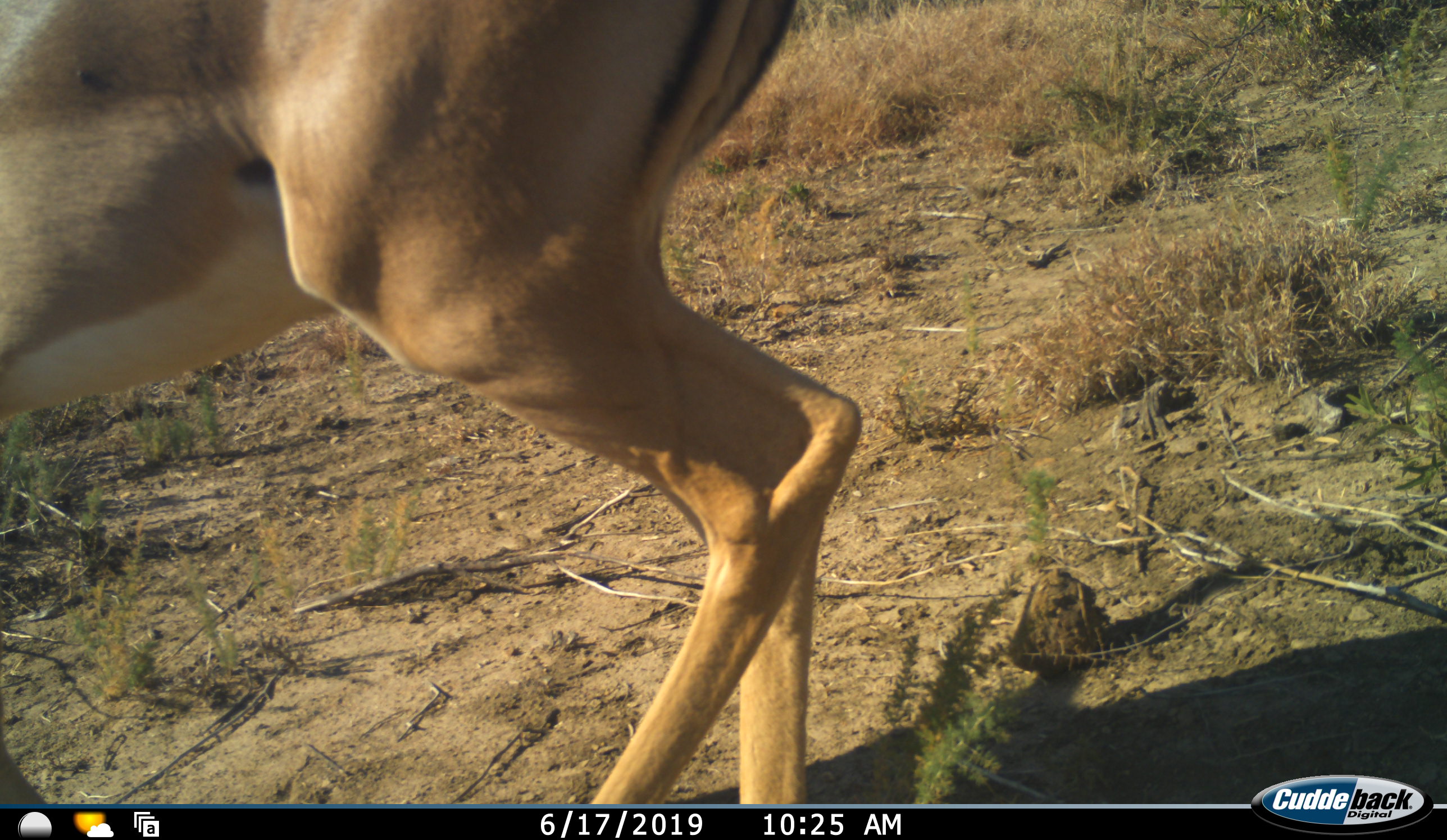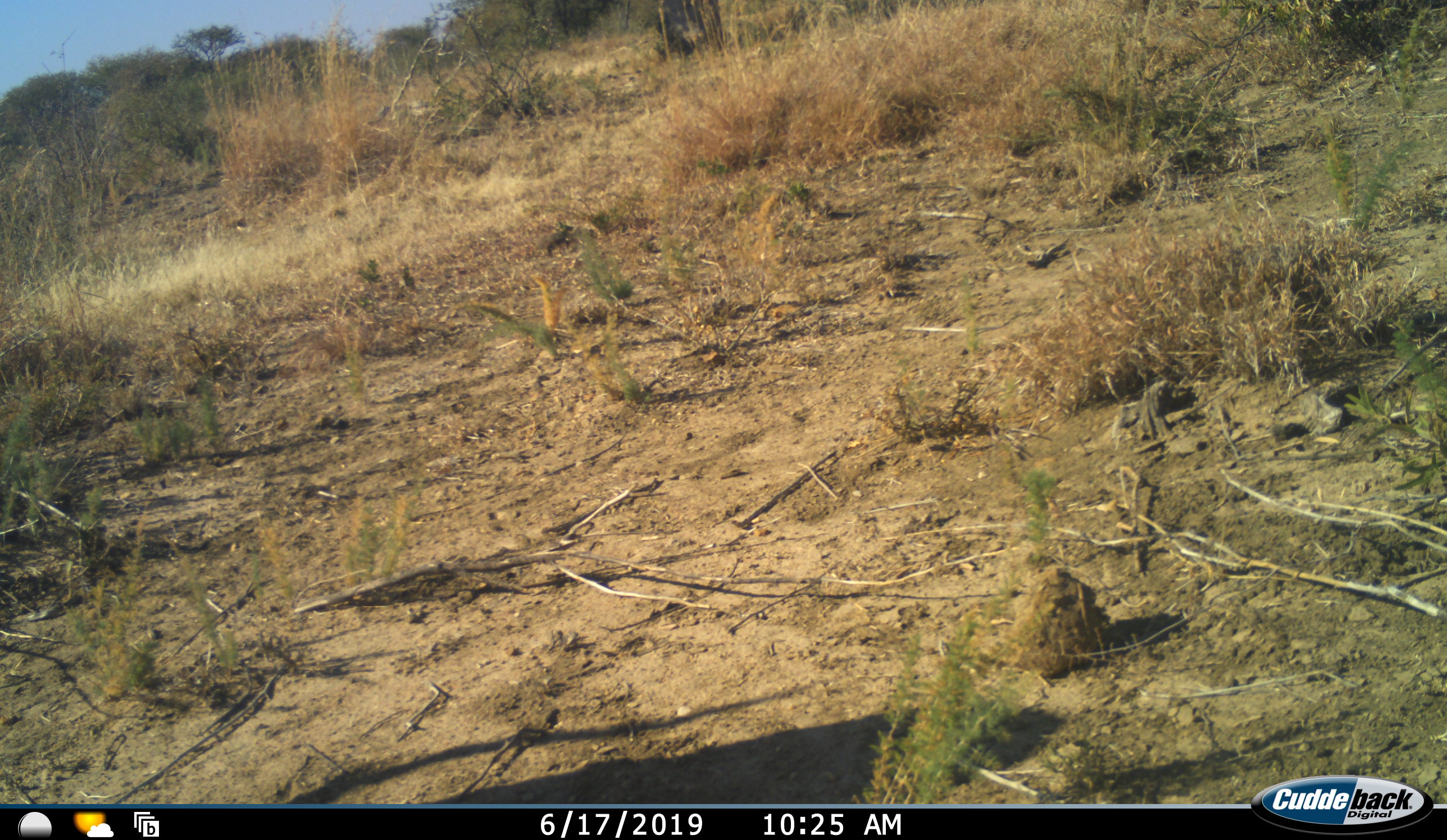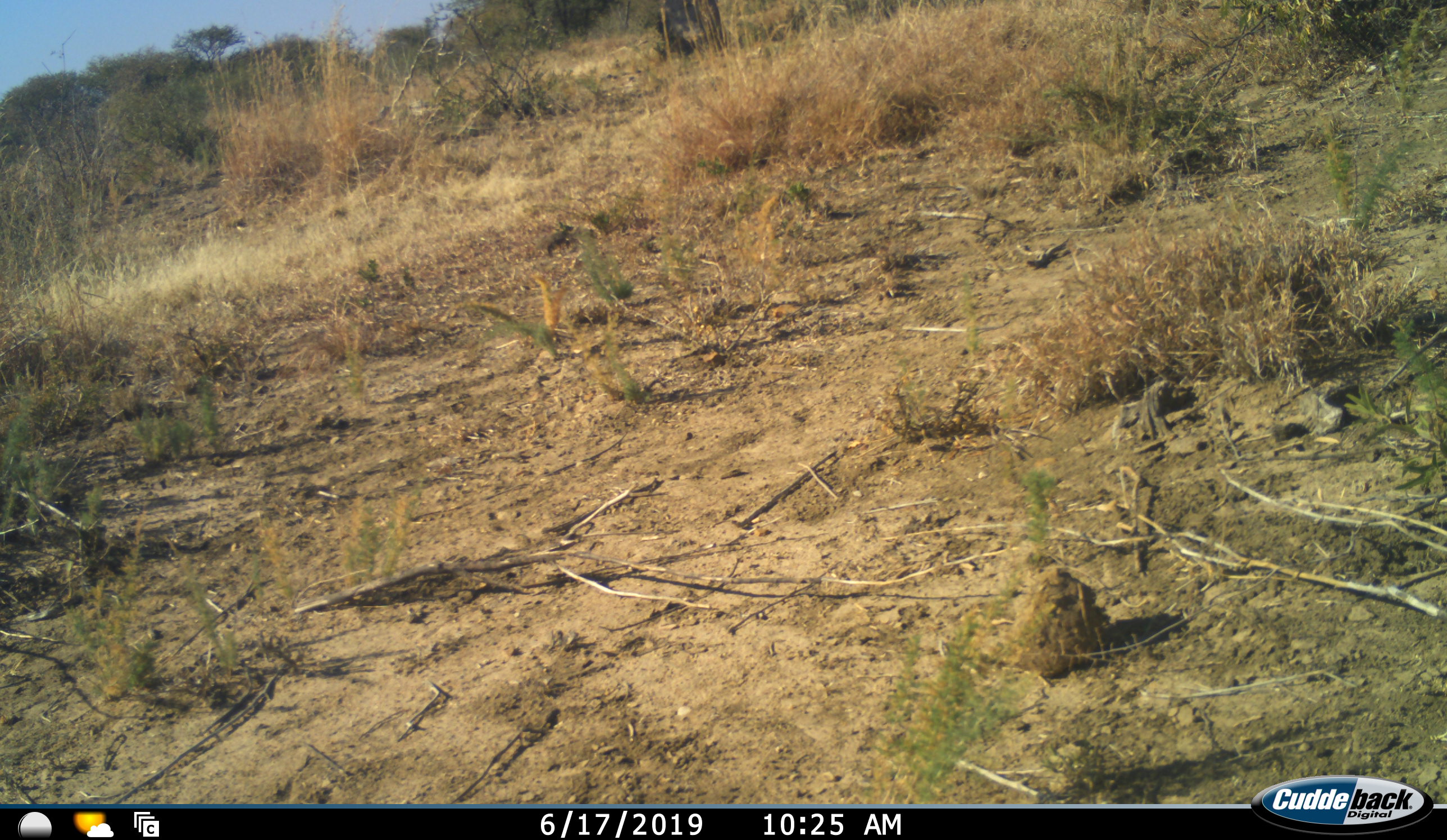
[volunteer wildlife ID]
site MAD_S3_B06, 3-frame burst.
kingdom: Animalia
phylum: Chordata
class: Mammalia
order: Artiodactyla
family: Bovidae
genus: Aepyceros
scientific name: Aepyceros melampus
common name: impala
Impala (Aepyceros melampus), count 1. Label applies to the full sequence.